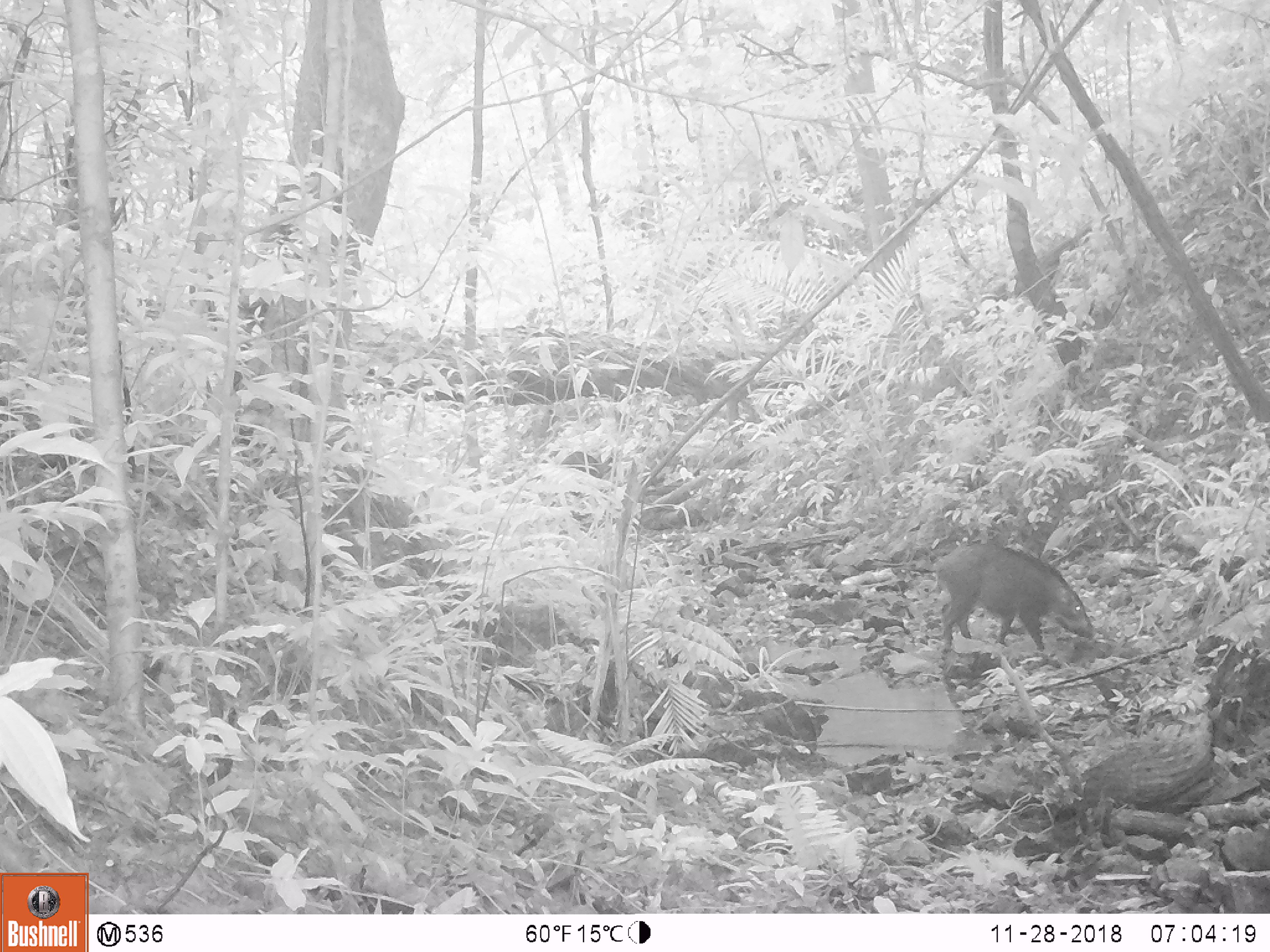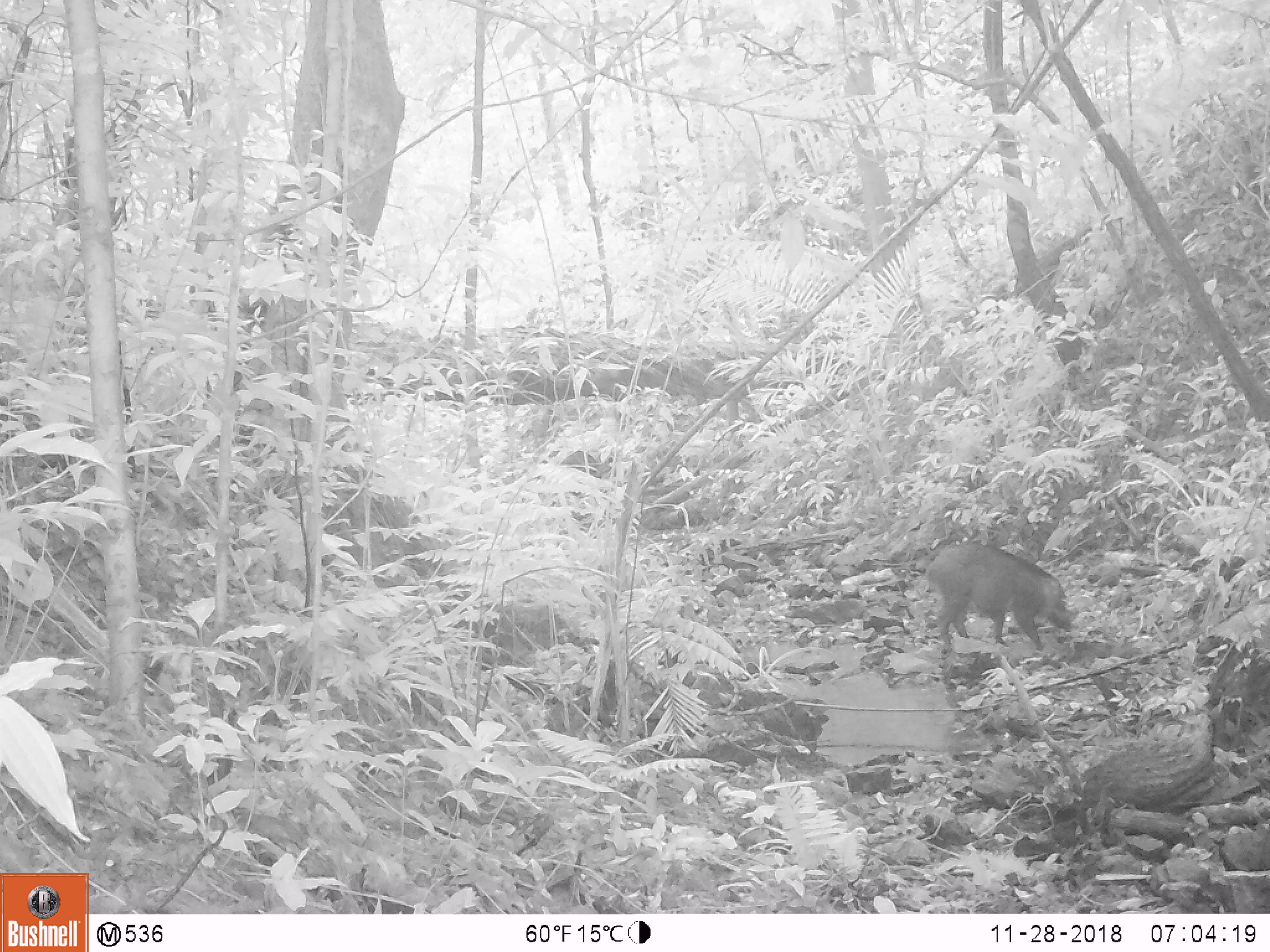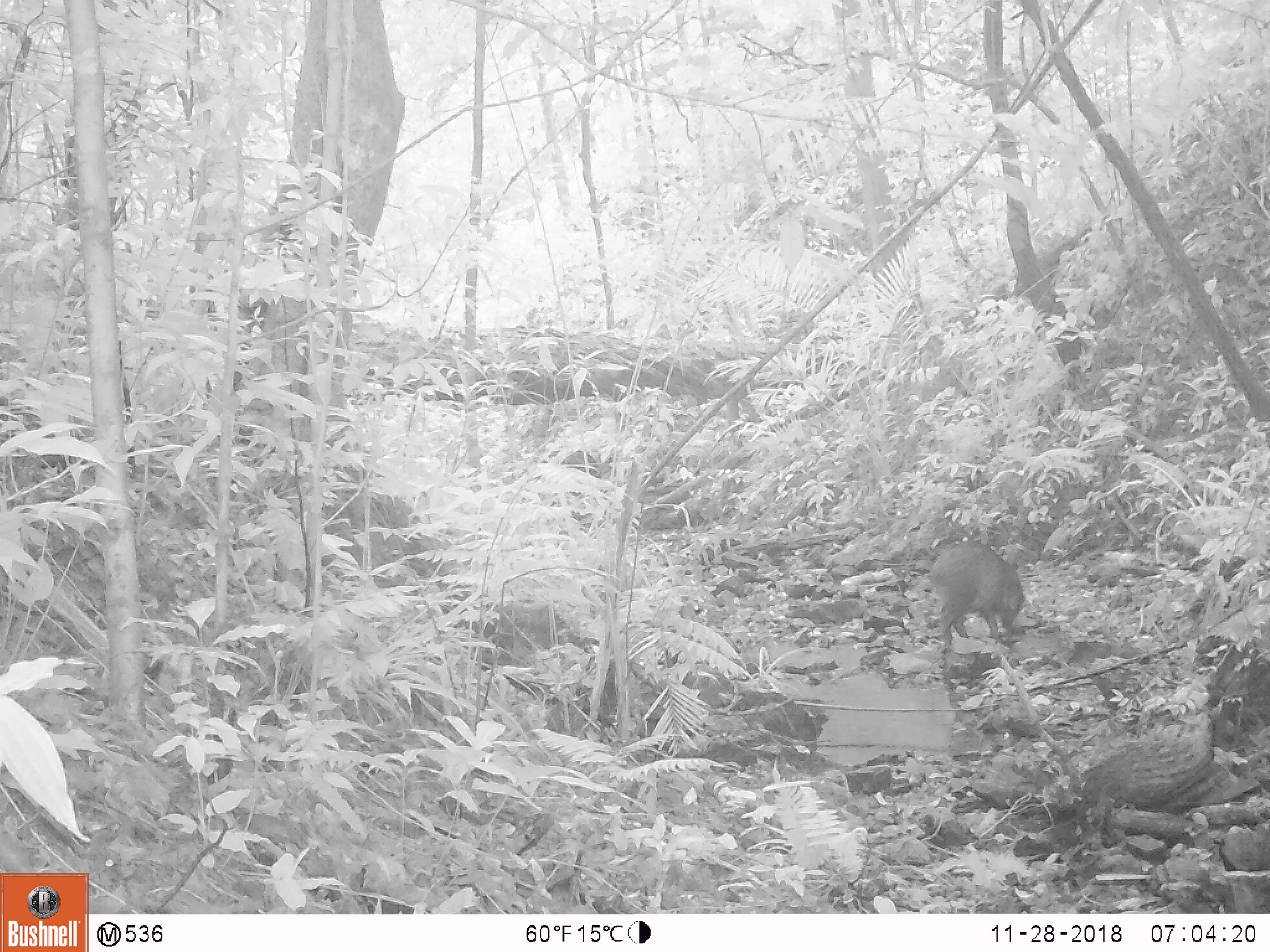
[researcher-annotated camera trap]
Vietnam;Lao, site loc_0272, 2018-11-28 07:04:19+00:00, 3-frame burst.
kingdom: Animalia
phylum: Chordata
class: Mammalia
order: Artiodactyla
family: Suidae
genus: Sus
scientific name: Sus scrofa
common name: eurasian wild pig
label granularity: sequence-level